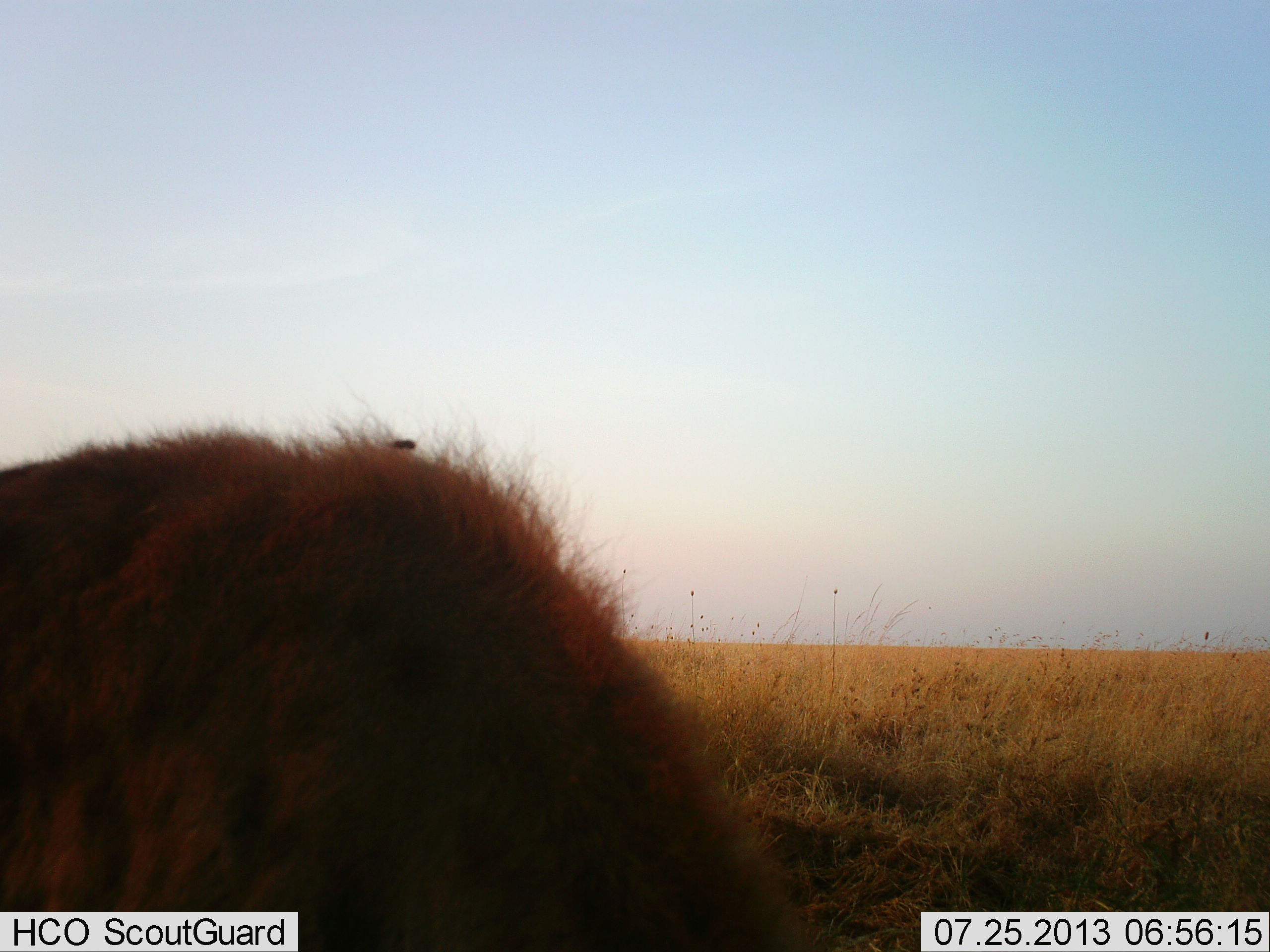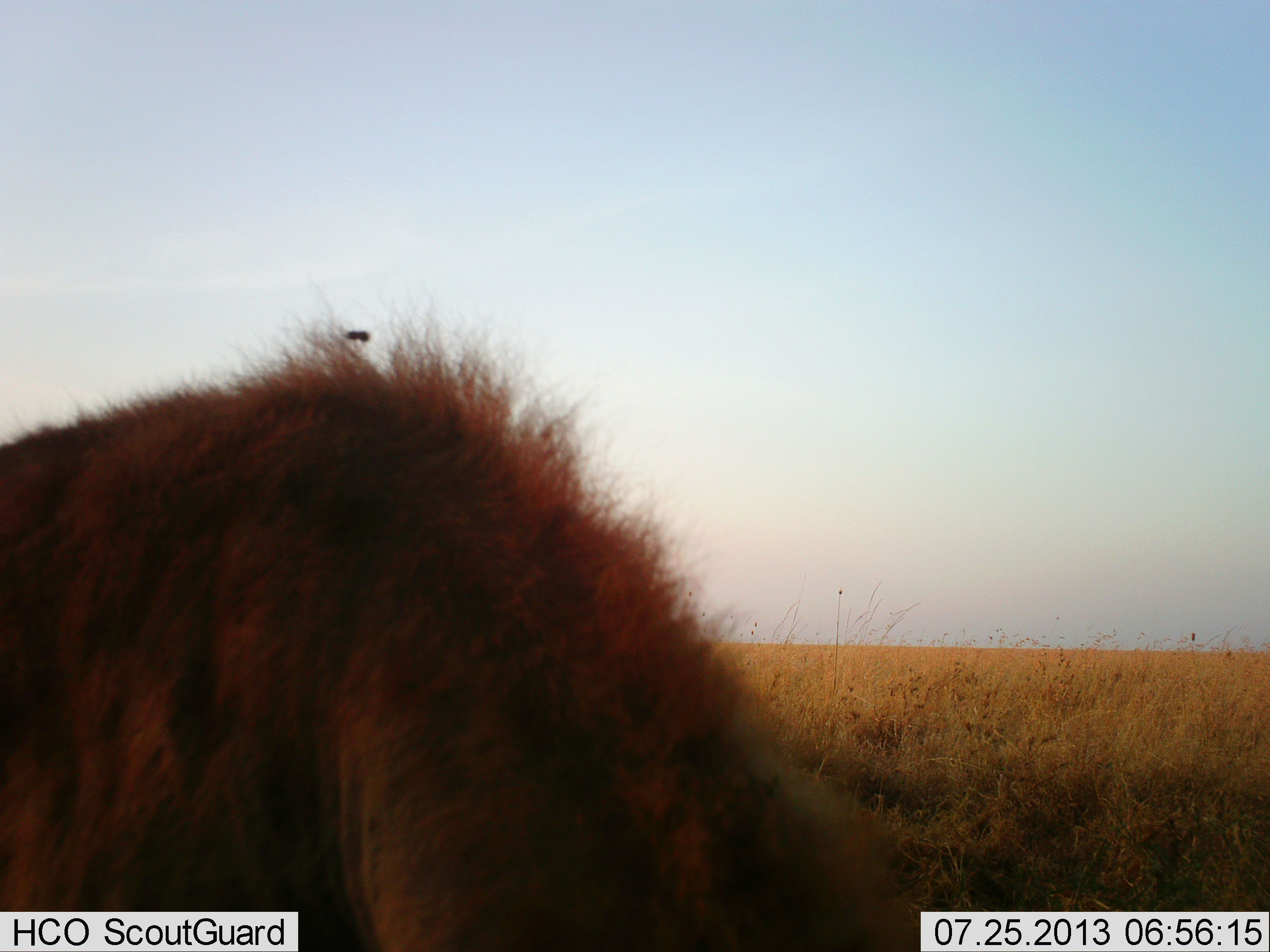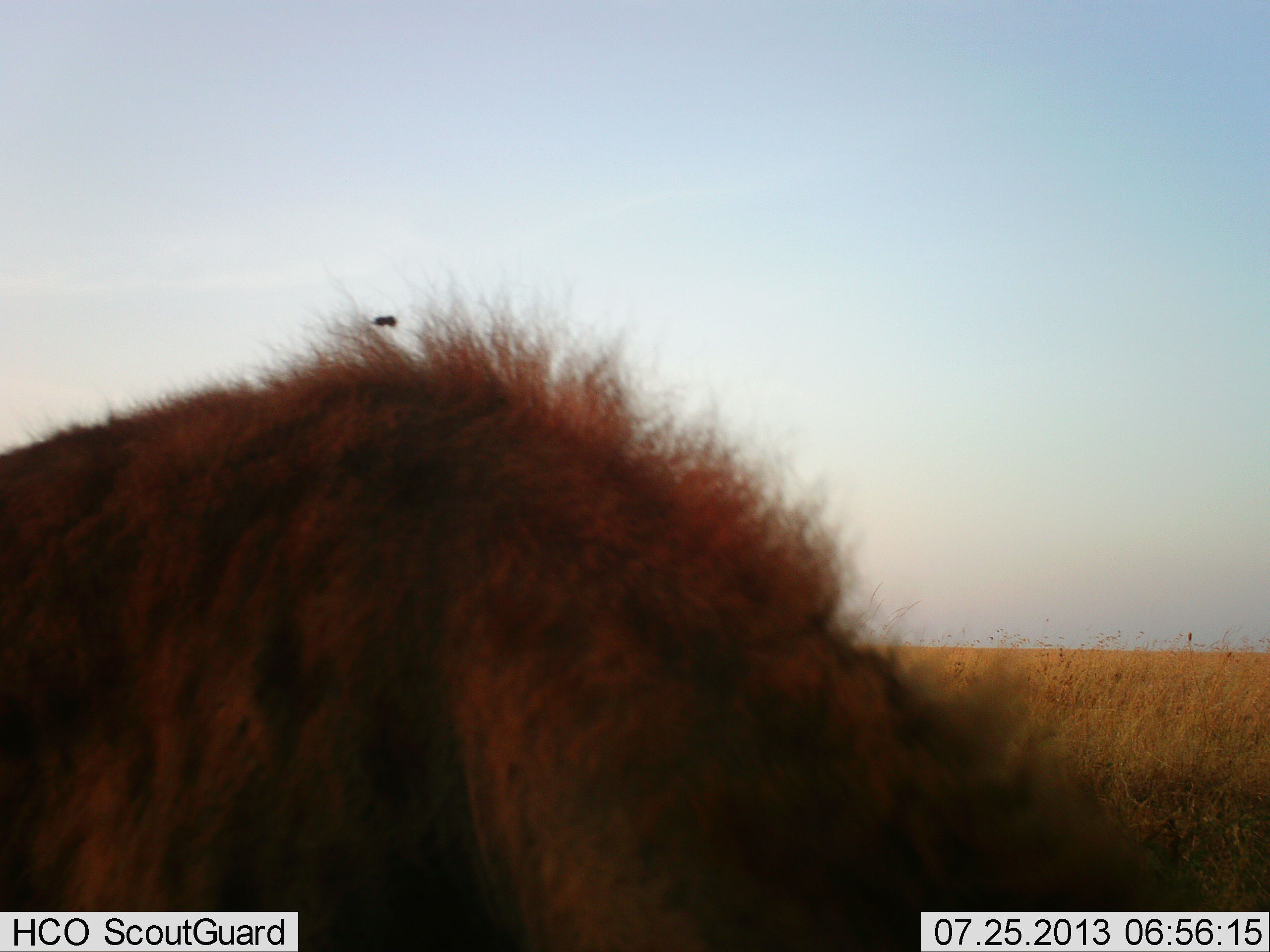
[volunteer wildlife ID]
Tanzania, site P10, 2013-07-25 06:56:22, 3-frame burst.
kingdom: Animalia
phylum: Chordata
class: Mammalia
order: Carnivora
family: Hyaenidae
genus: Crocuta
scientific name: Crocuta crocuta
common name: spotted hyena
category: hyenaspotted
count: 1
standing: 43%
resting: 0%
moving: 39%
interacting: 0%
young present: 0%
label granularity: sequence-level